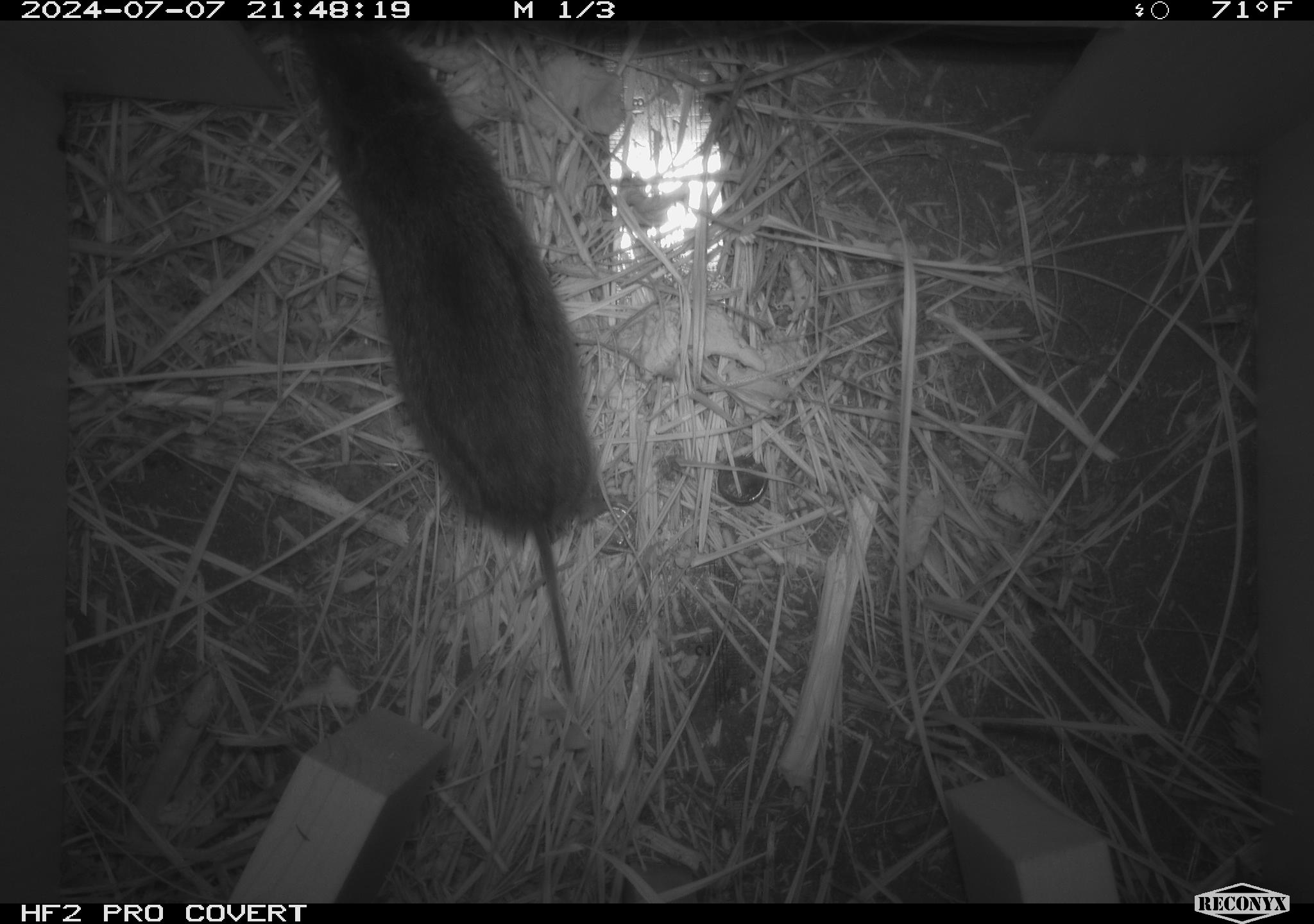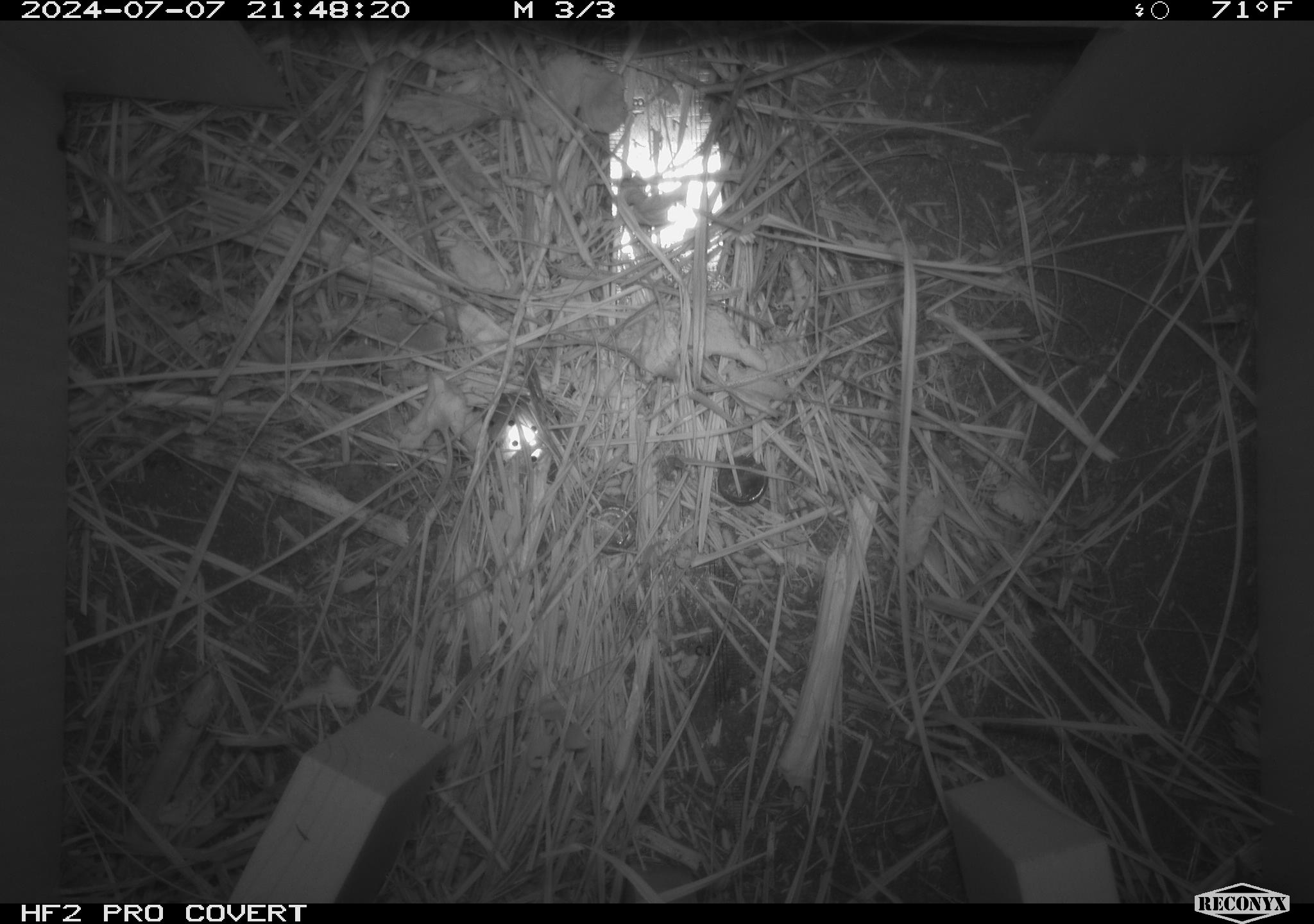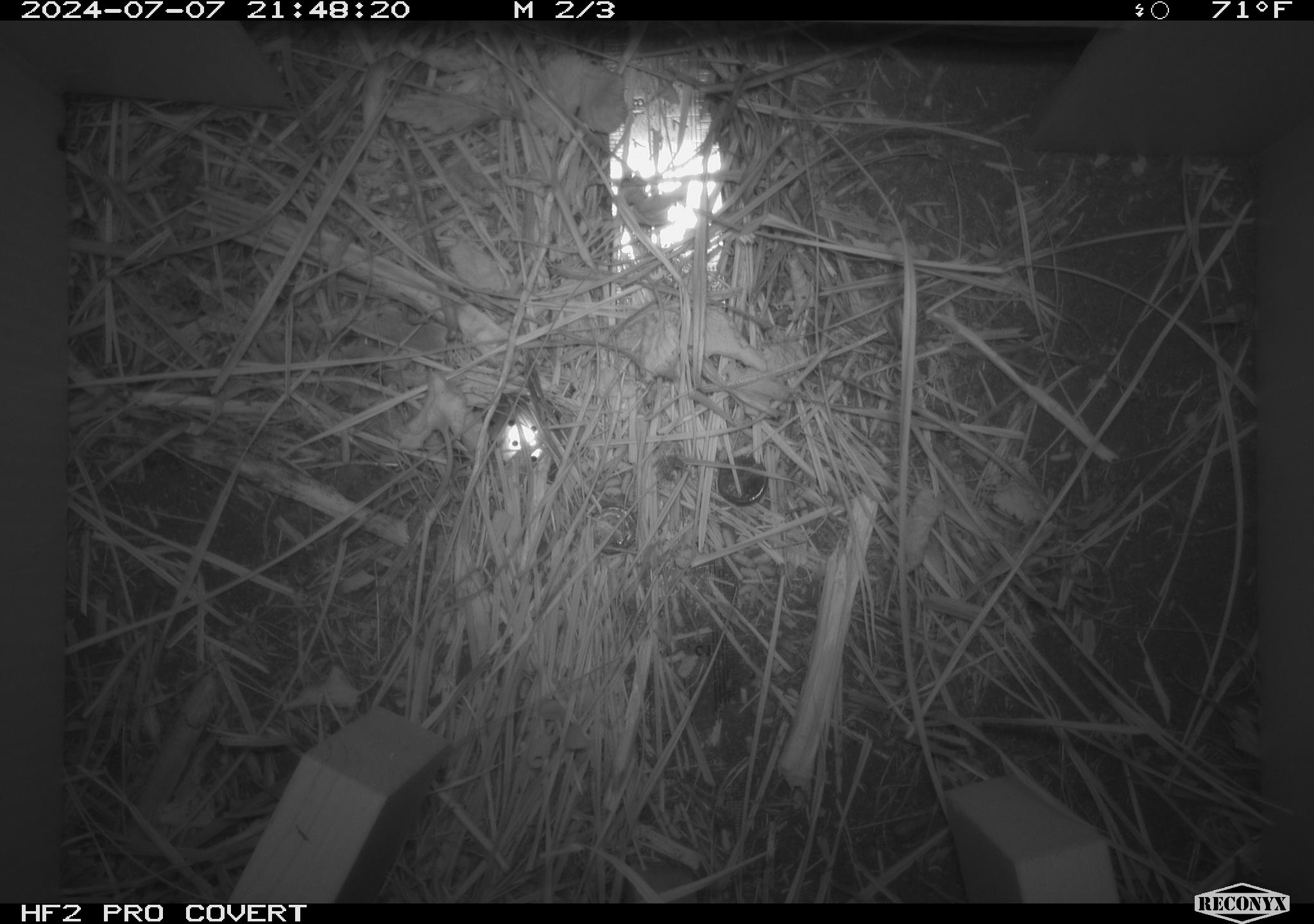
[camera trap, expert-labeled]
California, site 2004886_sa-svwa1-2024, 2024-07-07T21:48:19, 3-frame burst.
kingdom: Animalia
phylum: Chordata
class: Mammalia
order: Rodentia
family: Cricetidae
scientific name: Arvicolinae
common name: voles, lemmings, and muskrats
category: arvicolinae subfamily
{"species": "arvicolinae subfamily (voles, lemmings, and muskrats) (Arvicolinae)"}